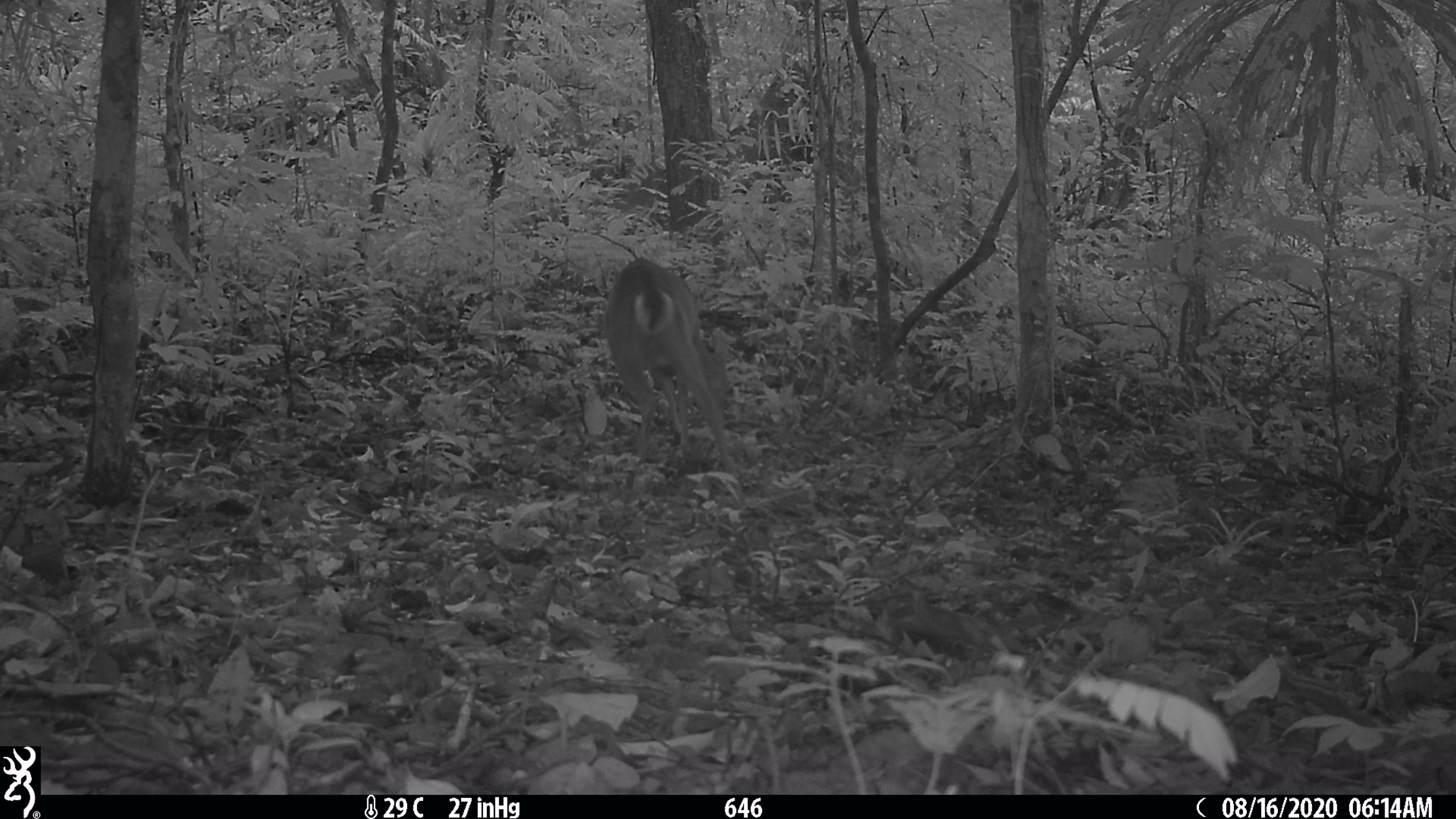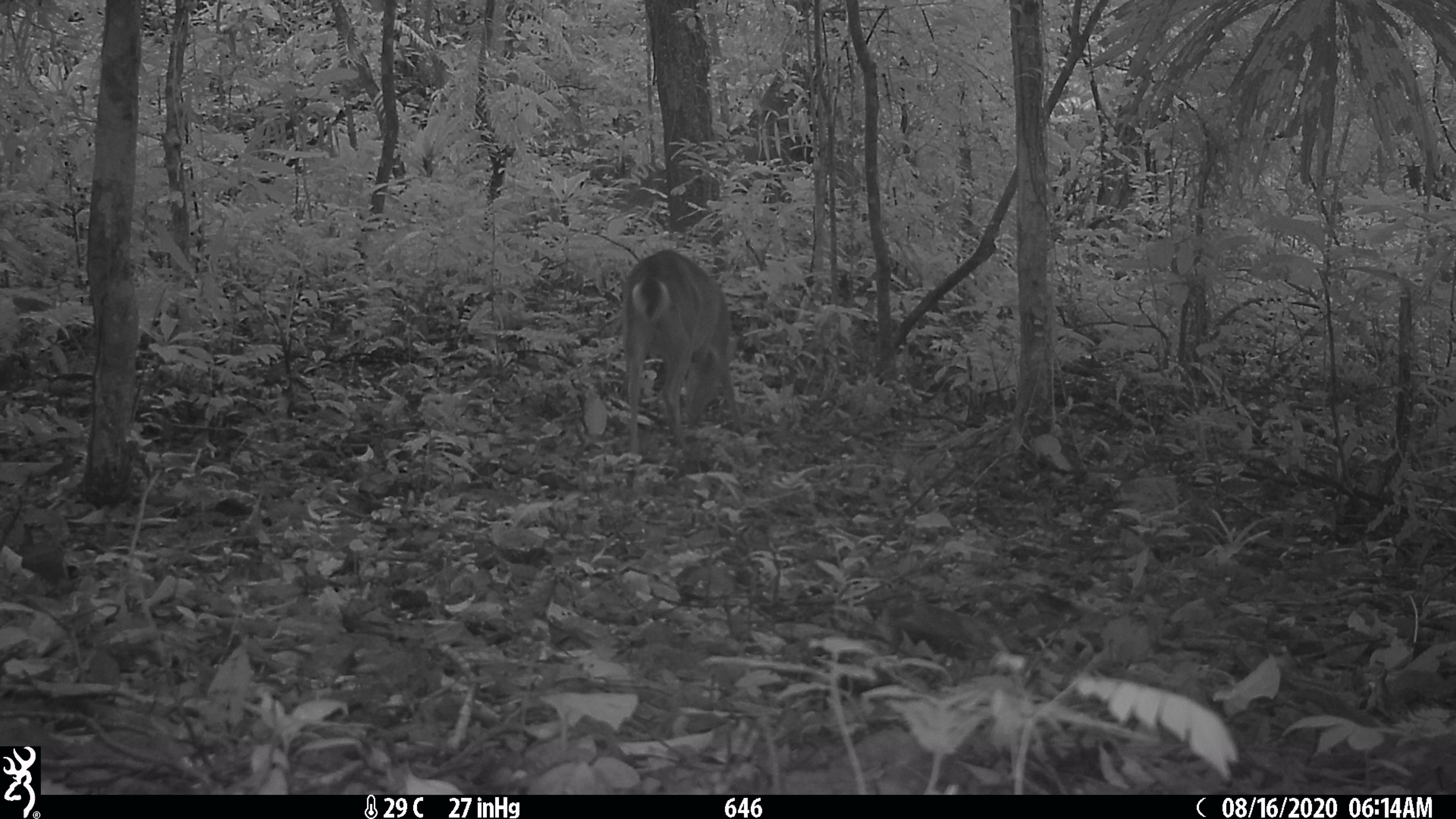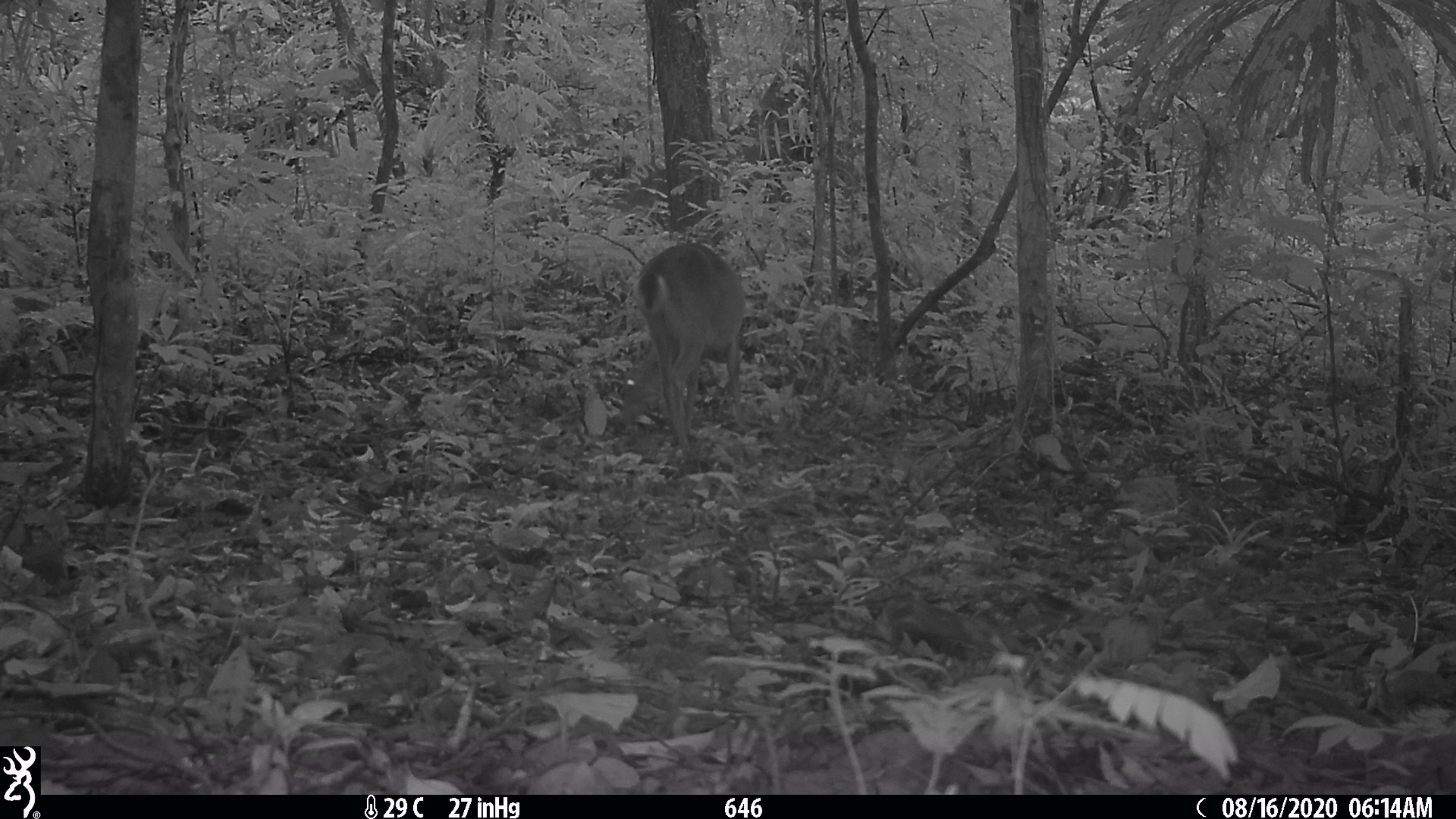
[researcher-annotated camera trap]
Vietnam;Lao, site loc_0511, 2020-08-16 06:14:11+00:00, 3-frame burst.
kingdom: Animalia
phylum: Chordata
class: Mammalia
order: Artiodactyla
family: Cervidae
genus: Muntiacus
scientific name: Muntiacus vuquangensis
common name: large-antlered muntjac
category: large antlered muntjac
Large antlered muntjac (large-antlered muntjac) (Muntiacus vuquangensis). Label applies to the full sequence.